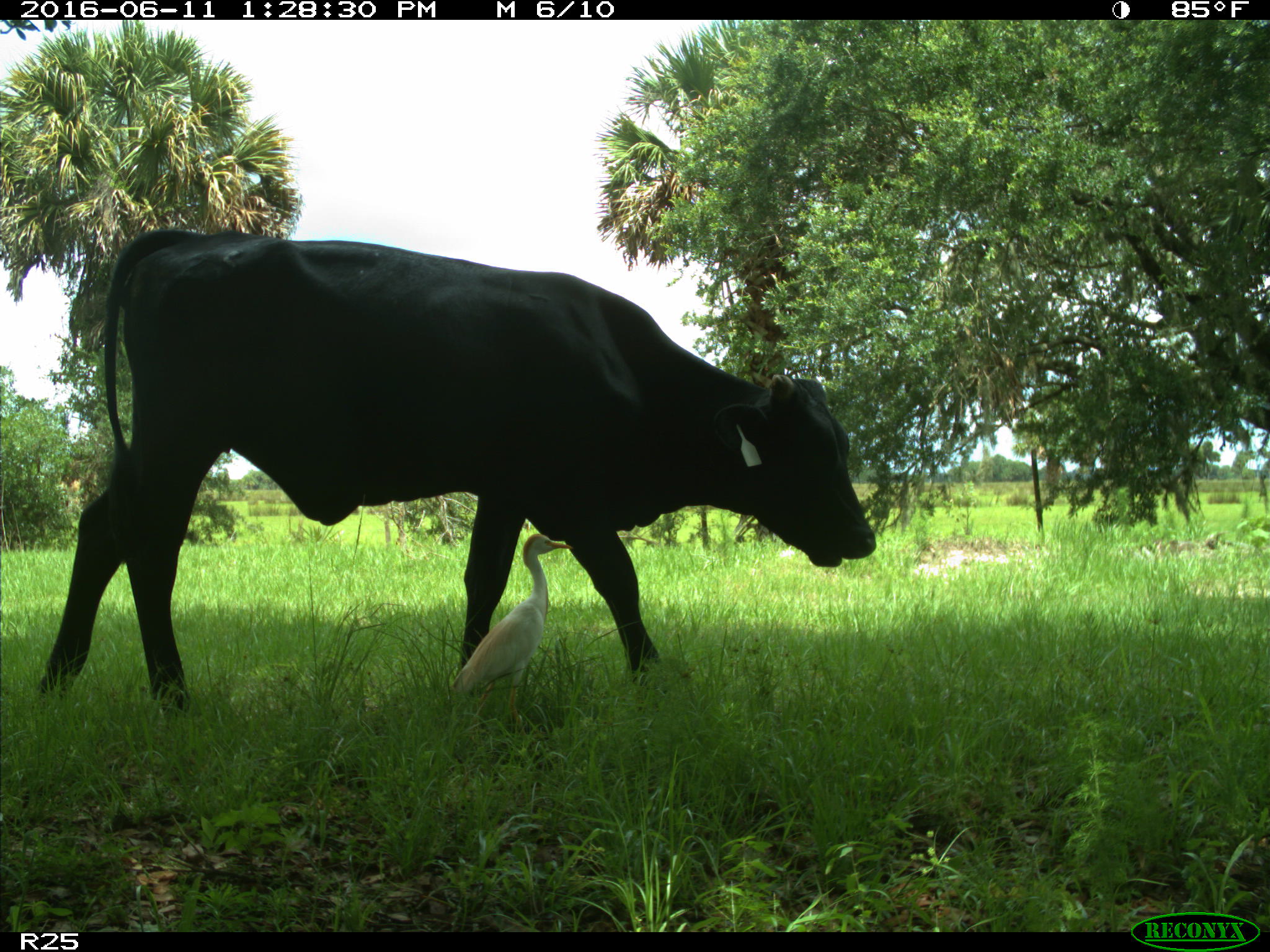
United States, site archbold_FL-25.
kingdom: Animalia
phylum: Chordata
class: Mammalia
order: Artiodactyla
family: Bovidae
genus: Bos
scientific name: Bos taurus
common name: domestic cow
Bos taurus (domestic cow).